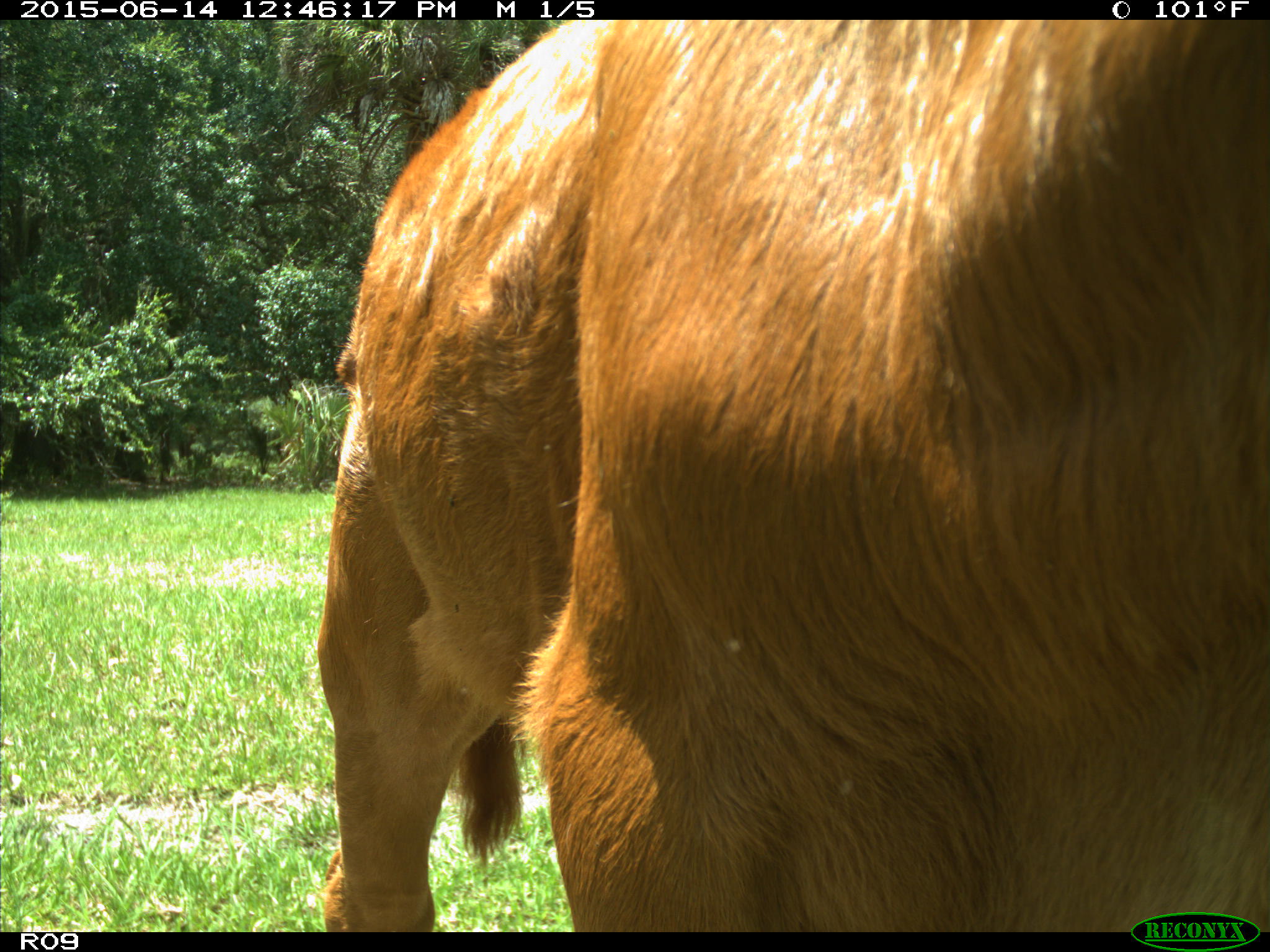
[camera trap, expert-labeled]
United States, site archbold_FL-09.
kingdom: Animalia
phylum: Chordata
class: Mammalia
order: Artiodactyla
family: Bovidae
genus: Bos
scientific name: Bos taurus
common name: domestic cow